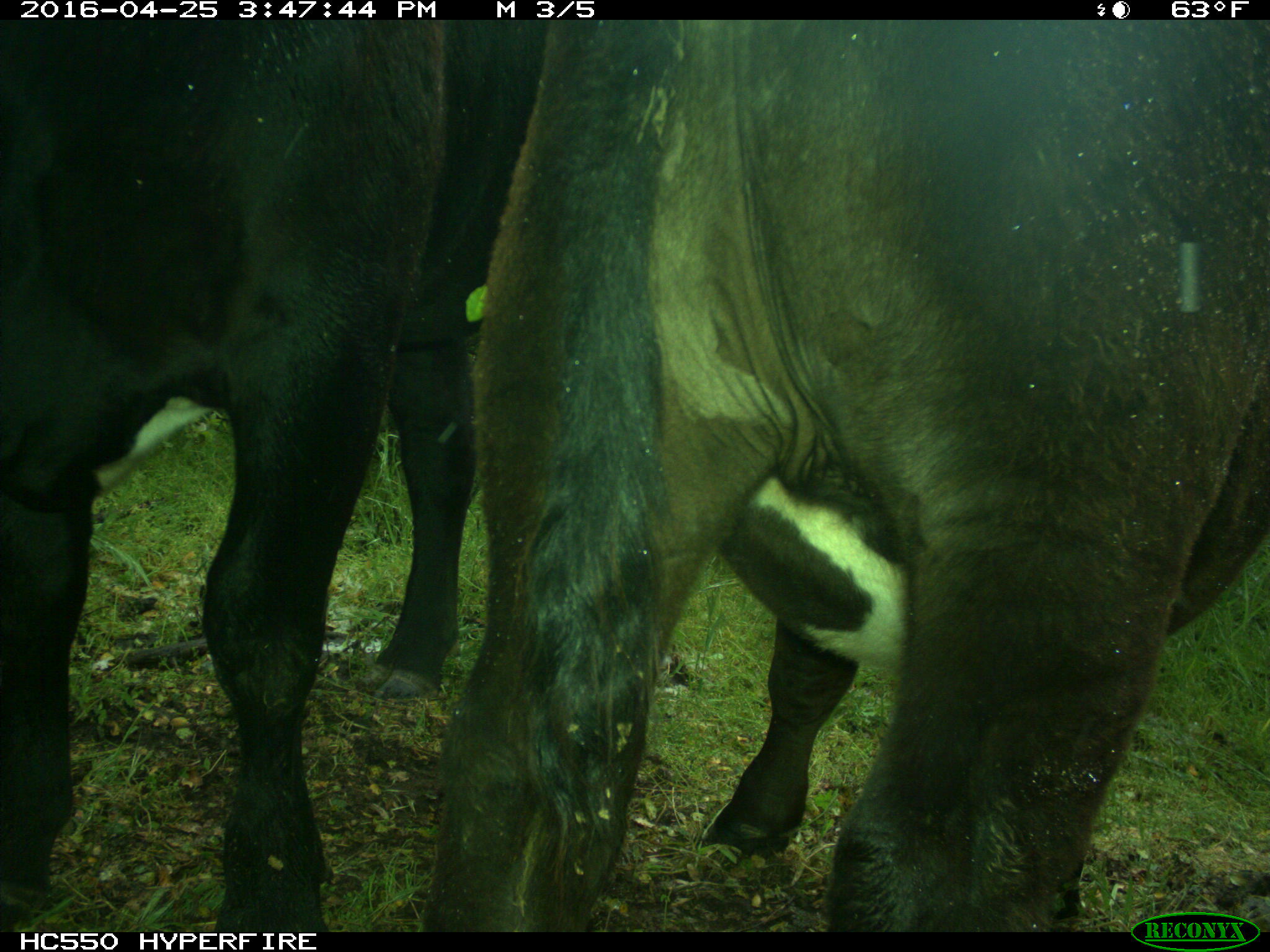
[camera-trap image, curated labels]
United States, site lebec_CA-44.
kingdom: Animalia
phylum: Chordata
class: Mammalia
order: Artiodactyla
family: Bovidae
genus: Bos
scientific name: Bos taurus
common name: domestic cow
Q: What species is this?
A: Bos taurus (domestic cow).